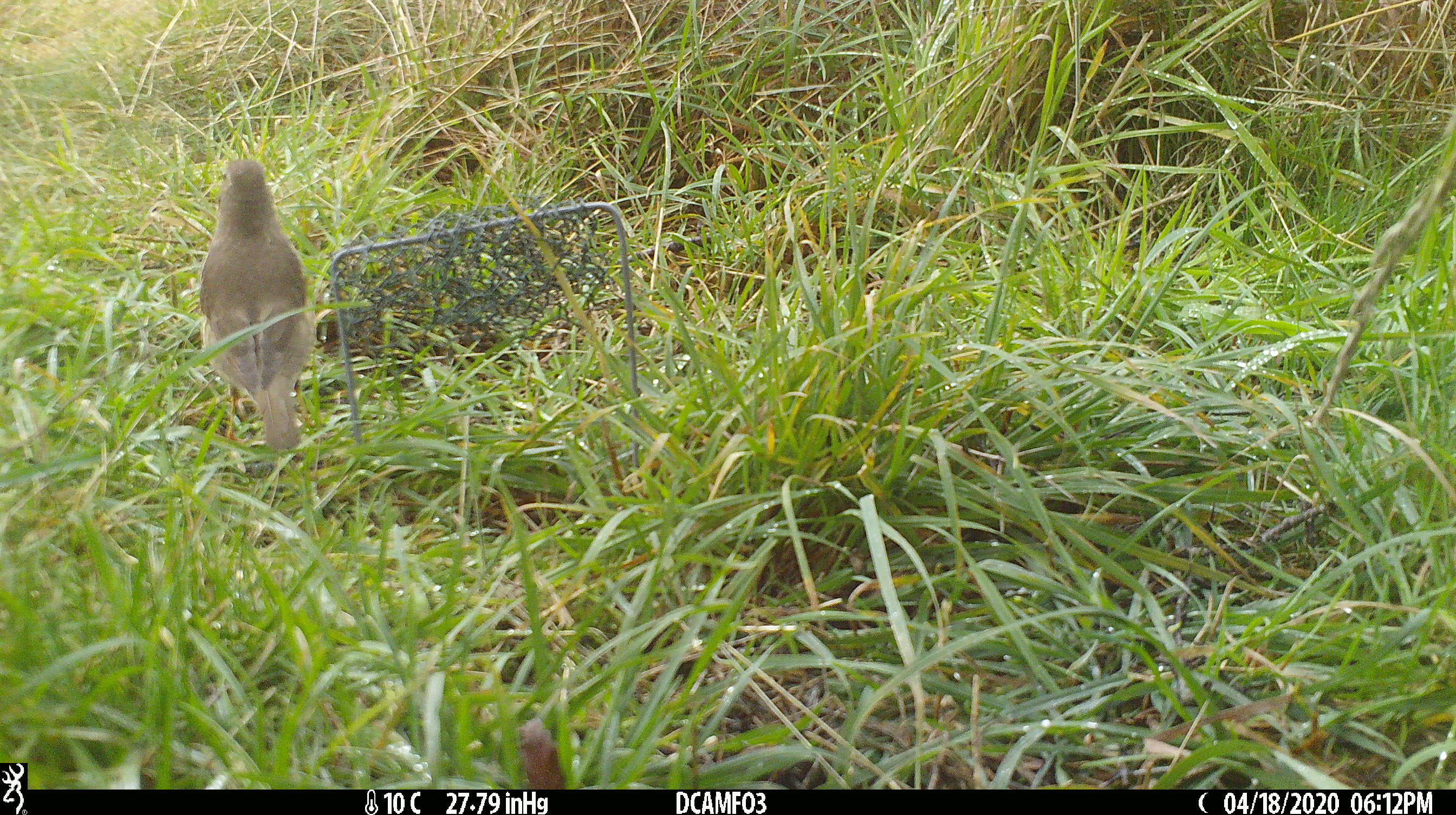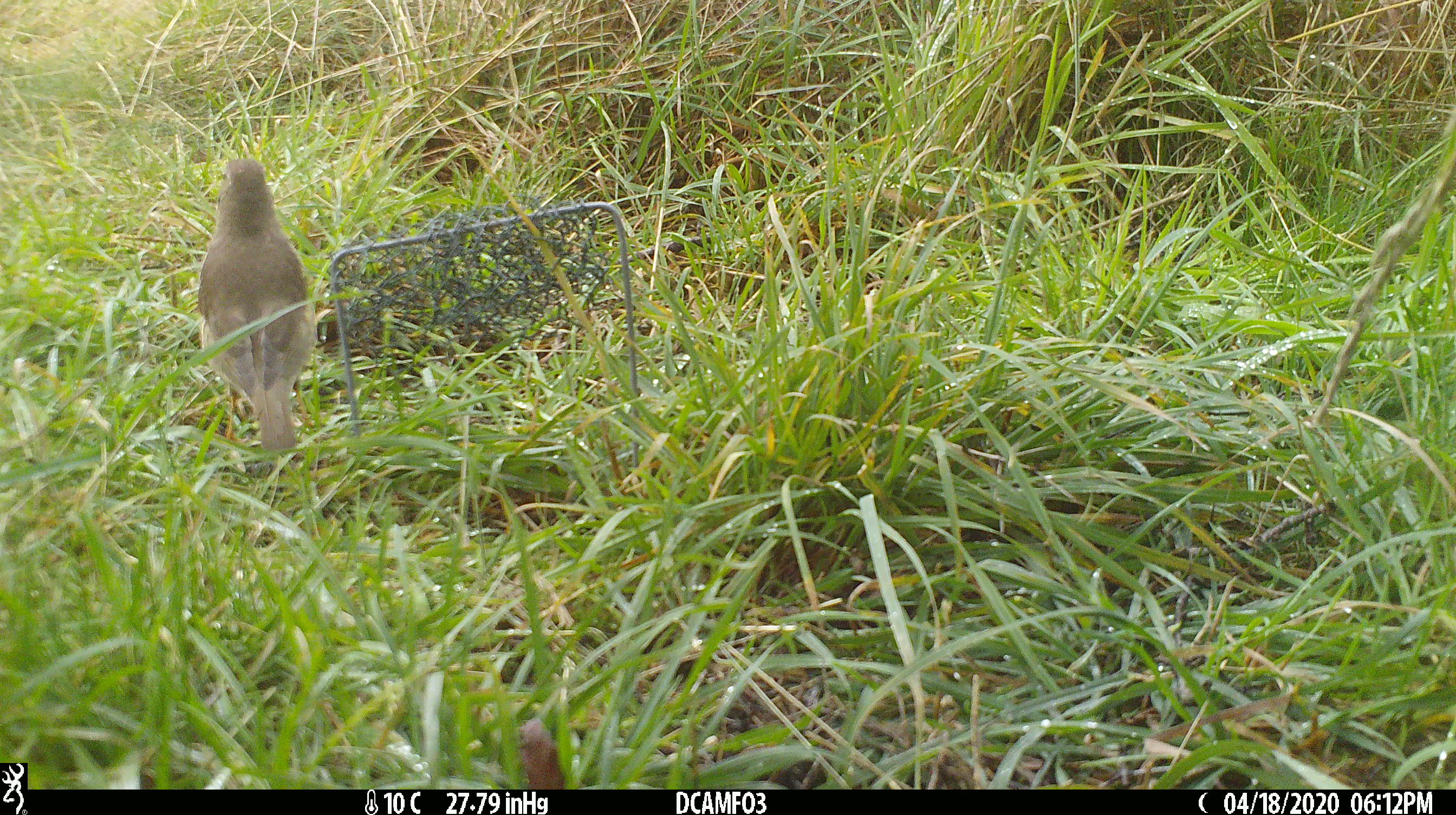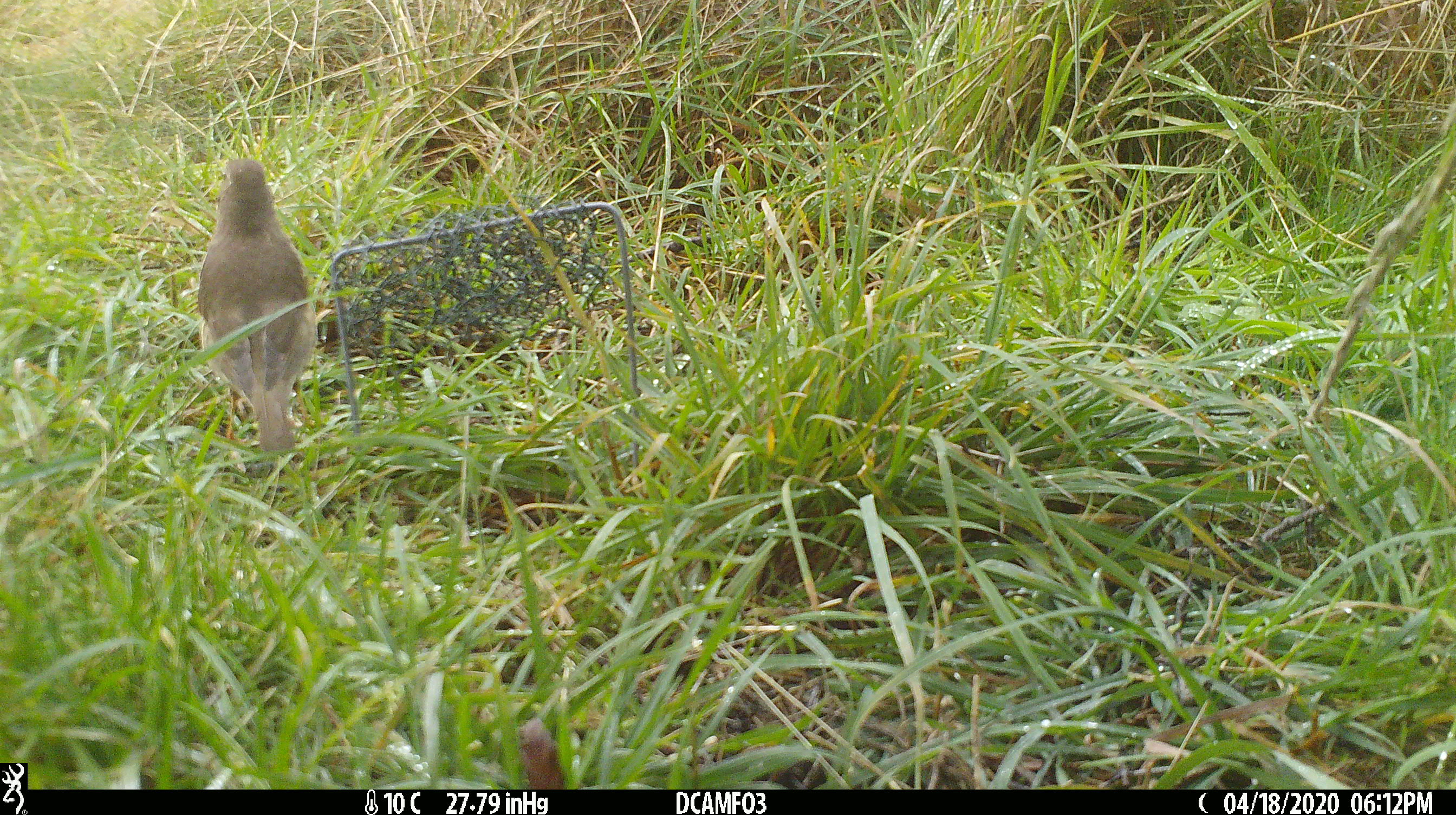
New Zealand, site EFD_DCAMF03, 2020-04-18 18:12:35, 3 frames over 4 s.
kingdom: Animalia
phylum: Chordata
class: Aves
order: Passeriformes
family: Turdidae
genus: Turdus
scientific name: Turdus philomelos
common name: song thrush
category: thrush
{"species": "thrush (song thrush) (Turdus philomelos)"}